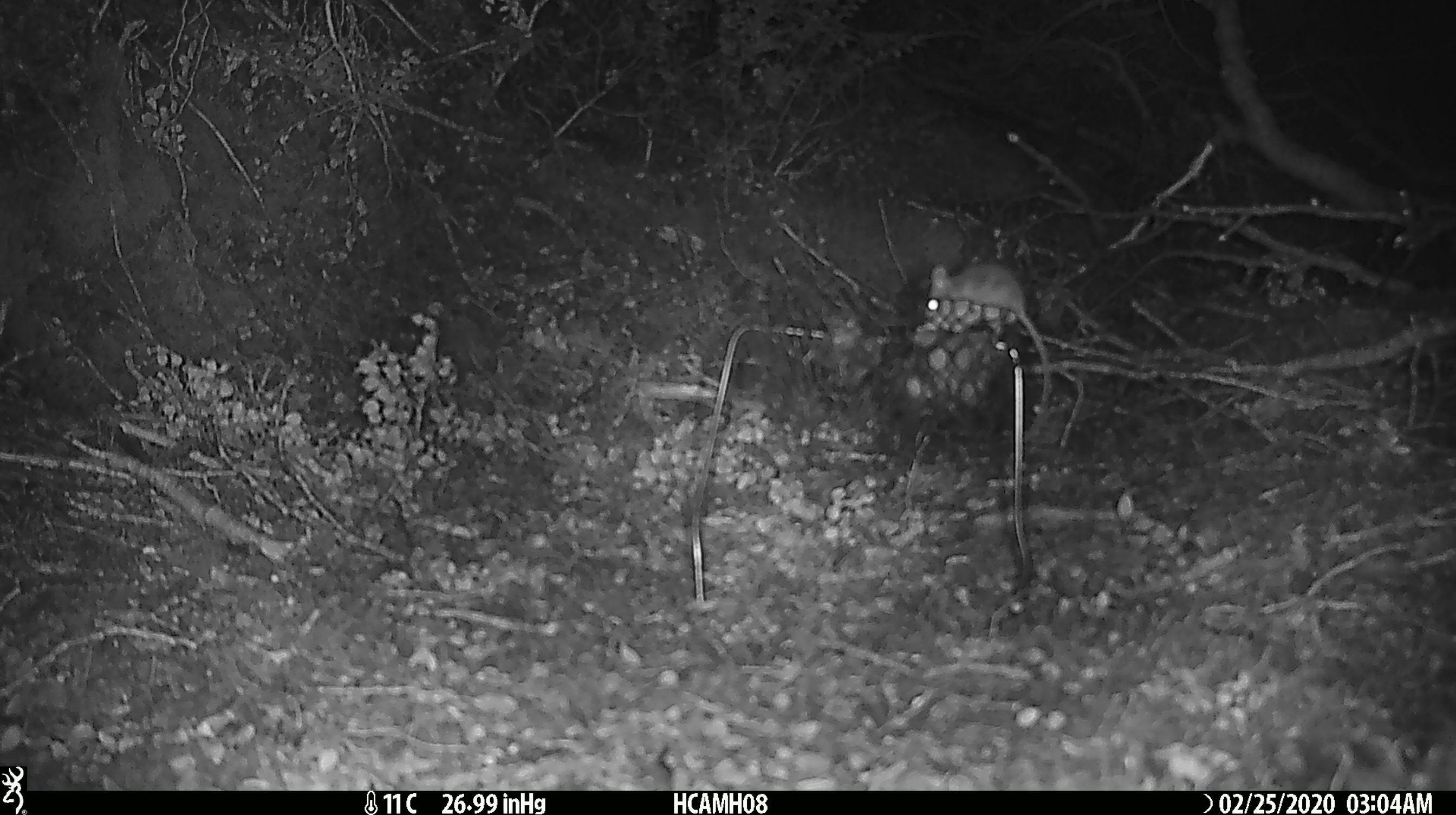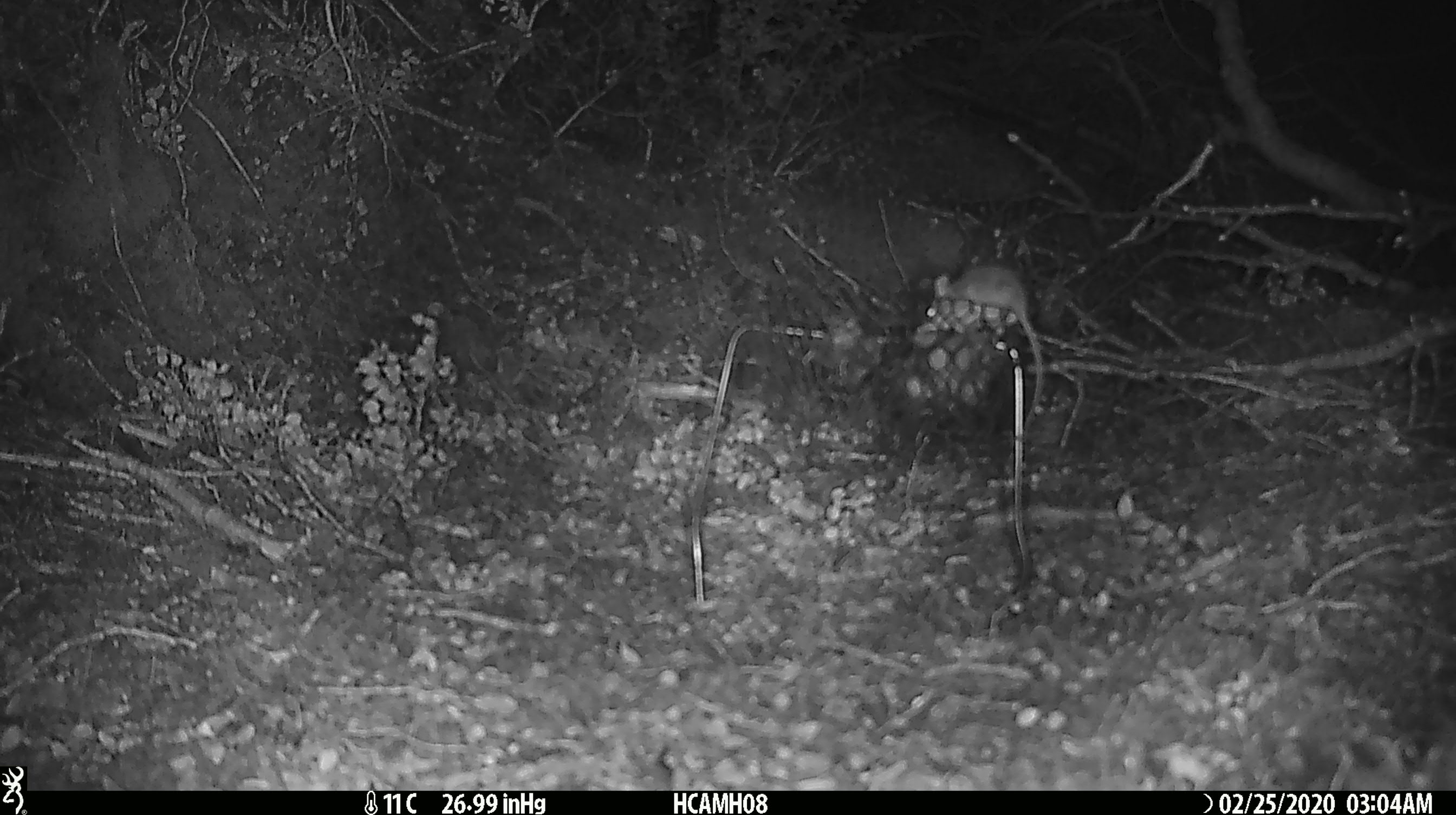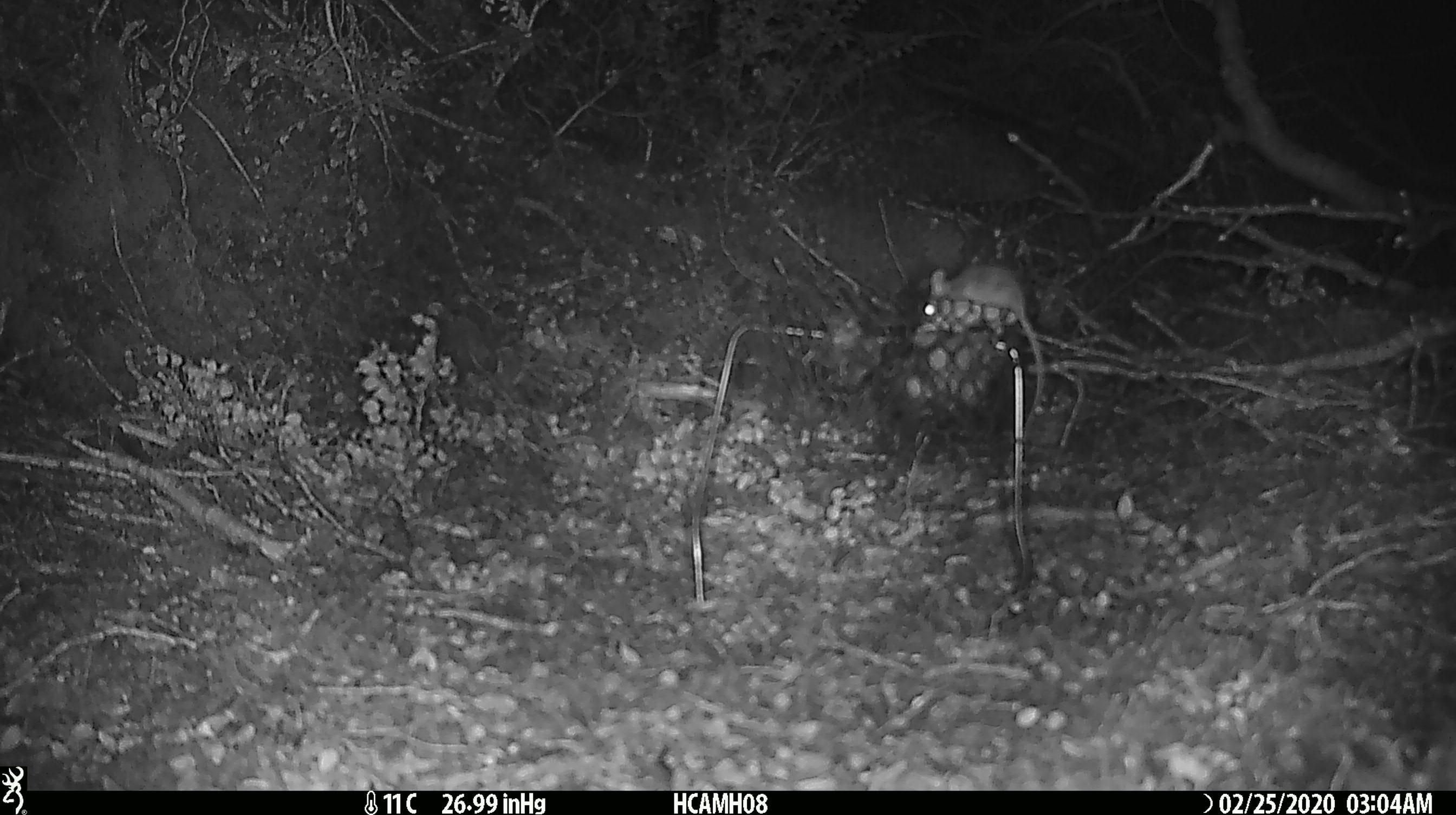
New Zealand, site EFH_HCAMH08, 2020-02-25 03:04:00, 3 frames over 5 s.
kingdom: Animalia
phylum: Chordata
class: Mammalia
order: Rodentia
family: Muridae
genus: Mus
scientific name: Mus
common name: mouse